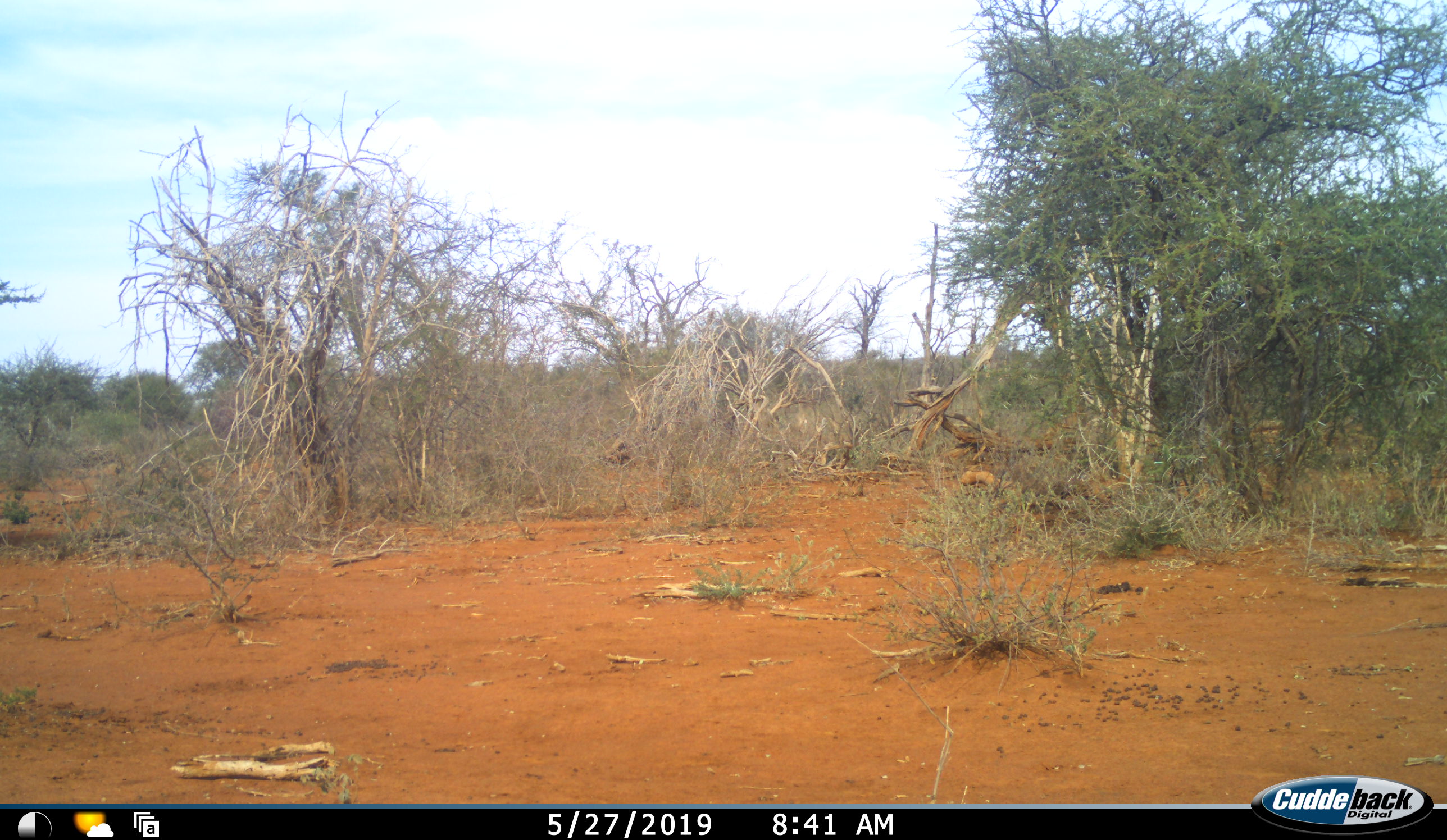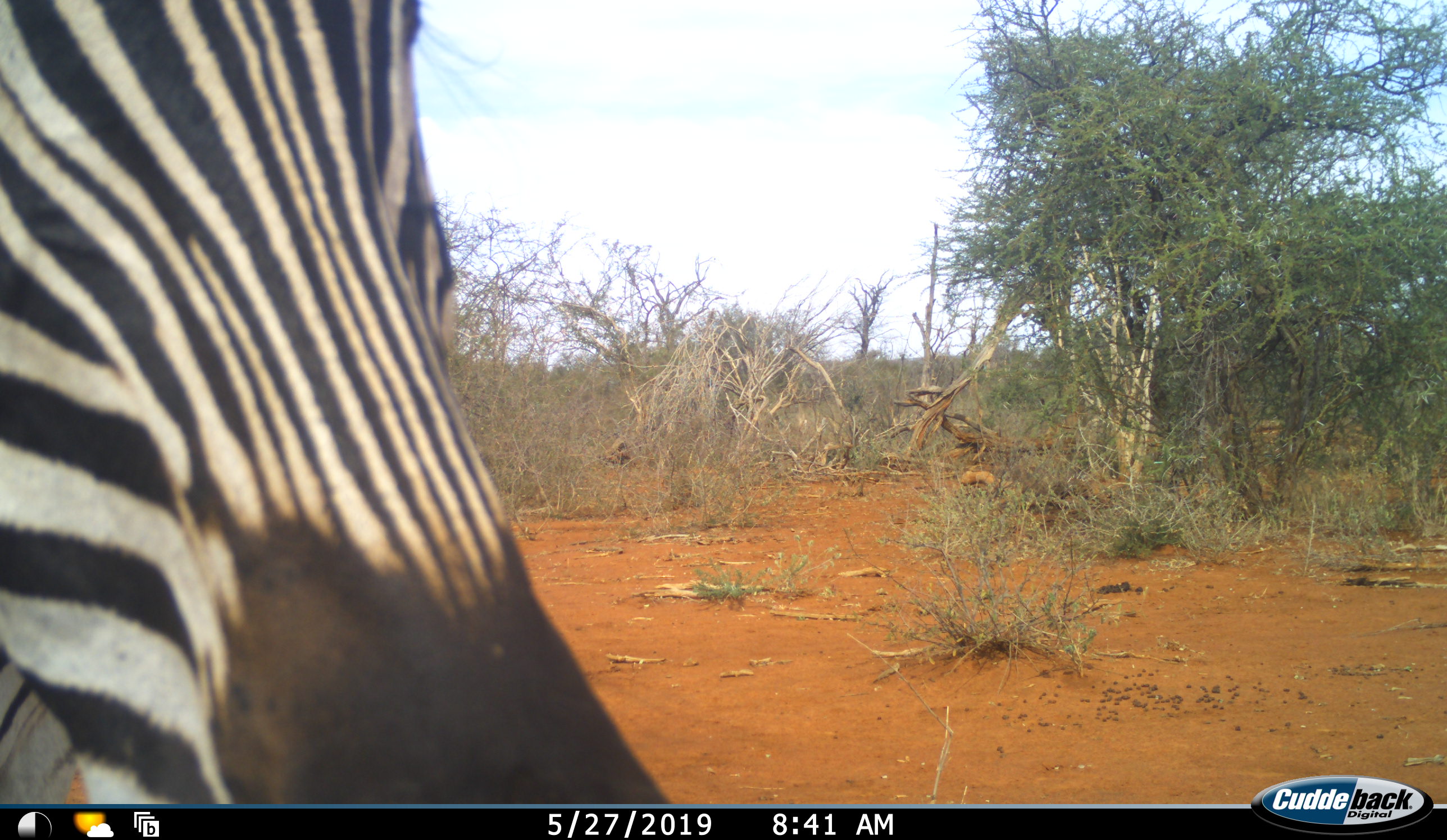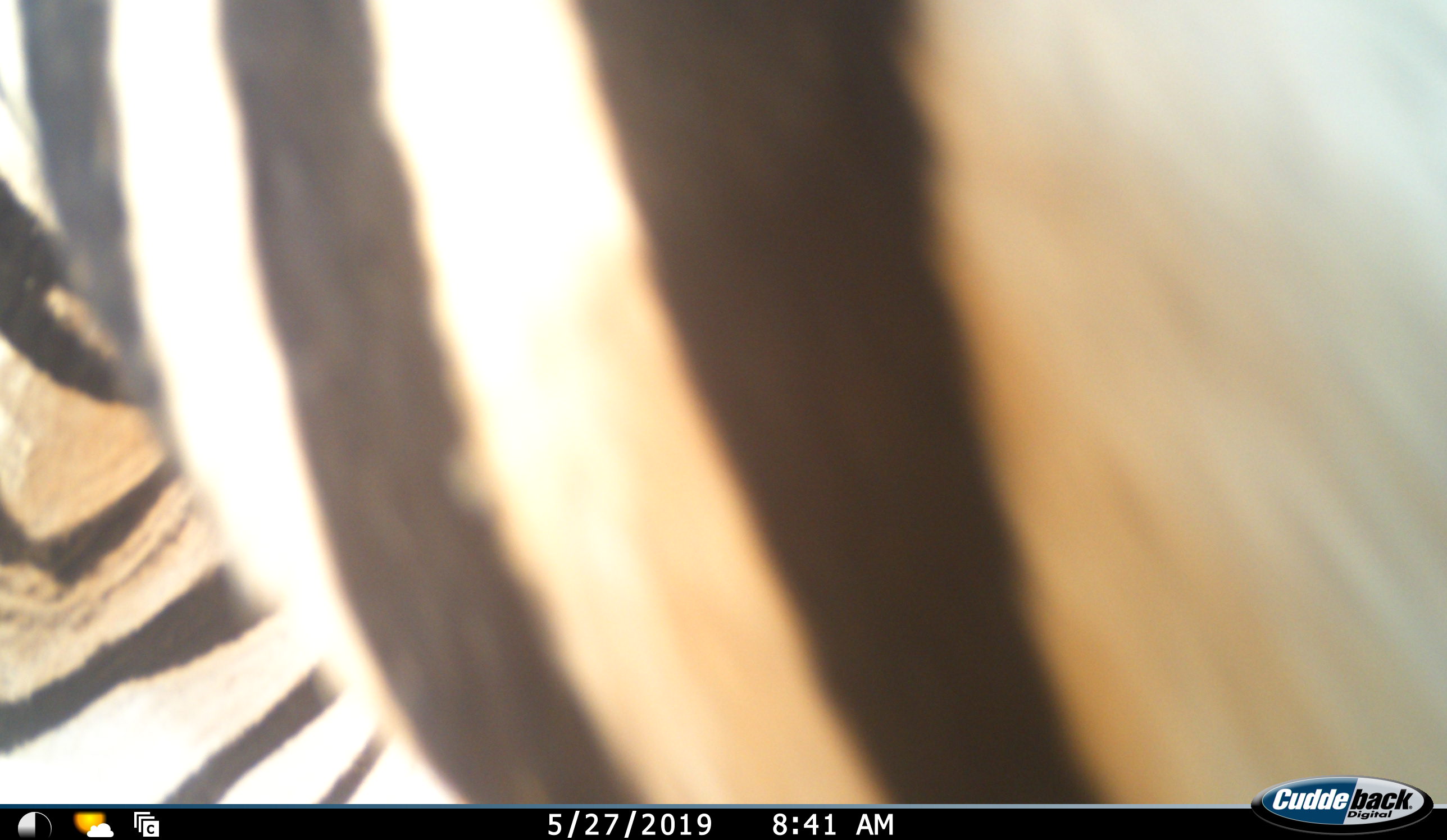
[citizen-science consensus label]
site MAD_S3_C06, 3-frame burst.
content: unidentified animal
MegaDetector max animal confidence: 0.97